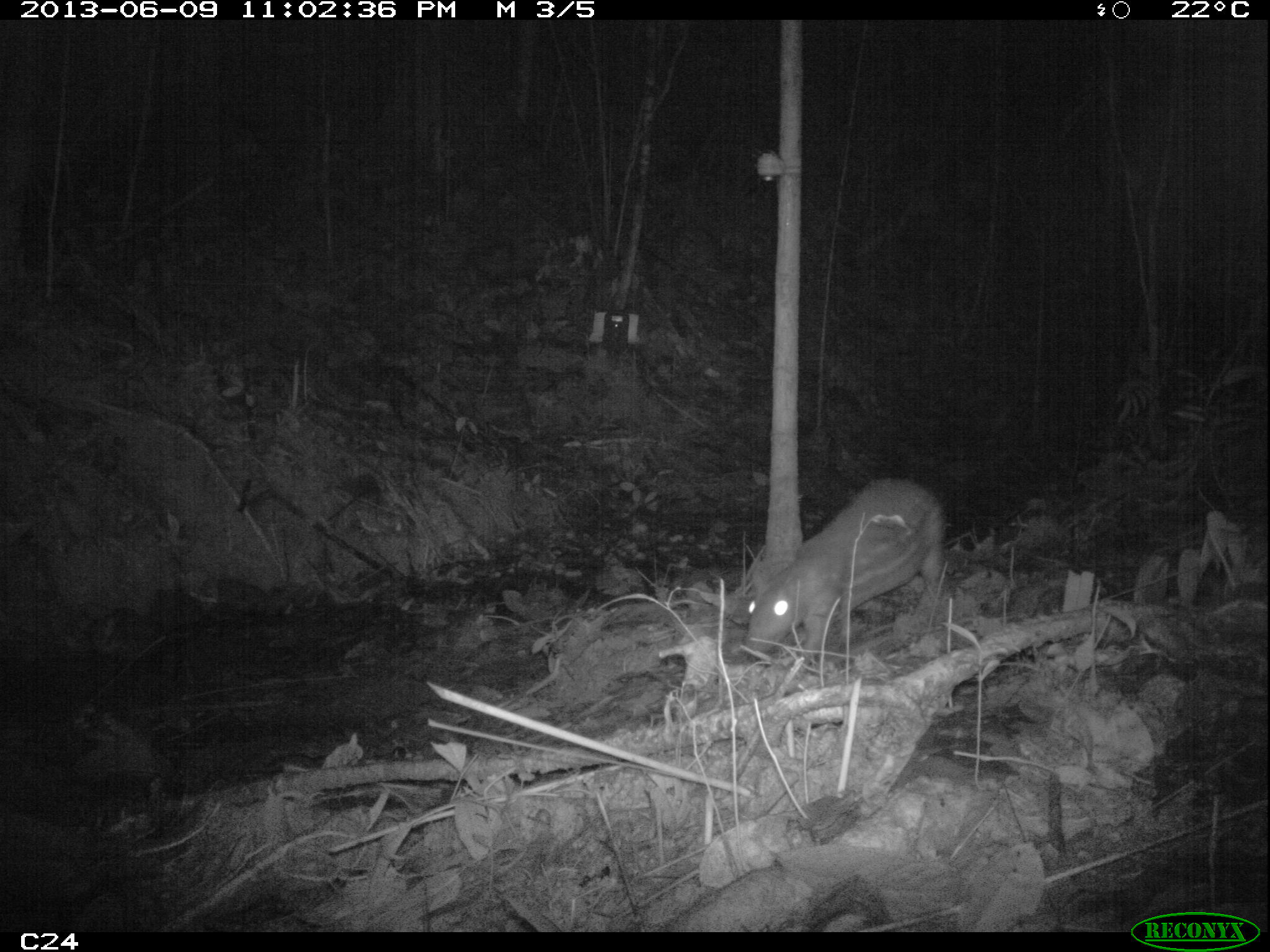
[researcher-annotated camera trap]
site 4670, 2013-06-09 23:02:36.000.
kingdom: Animalia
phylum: Chordata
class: Mammalia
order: Rodentia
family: Cuniculidae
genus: Cuniculus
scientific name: Cuniculus paca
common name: spotted paca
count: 1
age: adult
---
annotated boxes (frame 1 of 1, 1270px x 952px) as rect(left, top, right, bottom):
cuniculus paca: rect(744, 477, 946, 665)